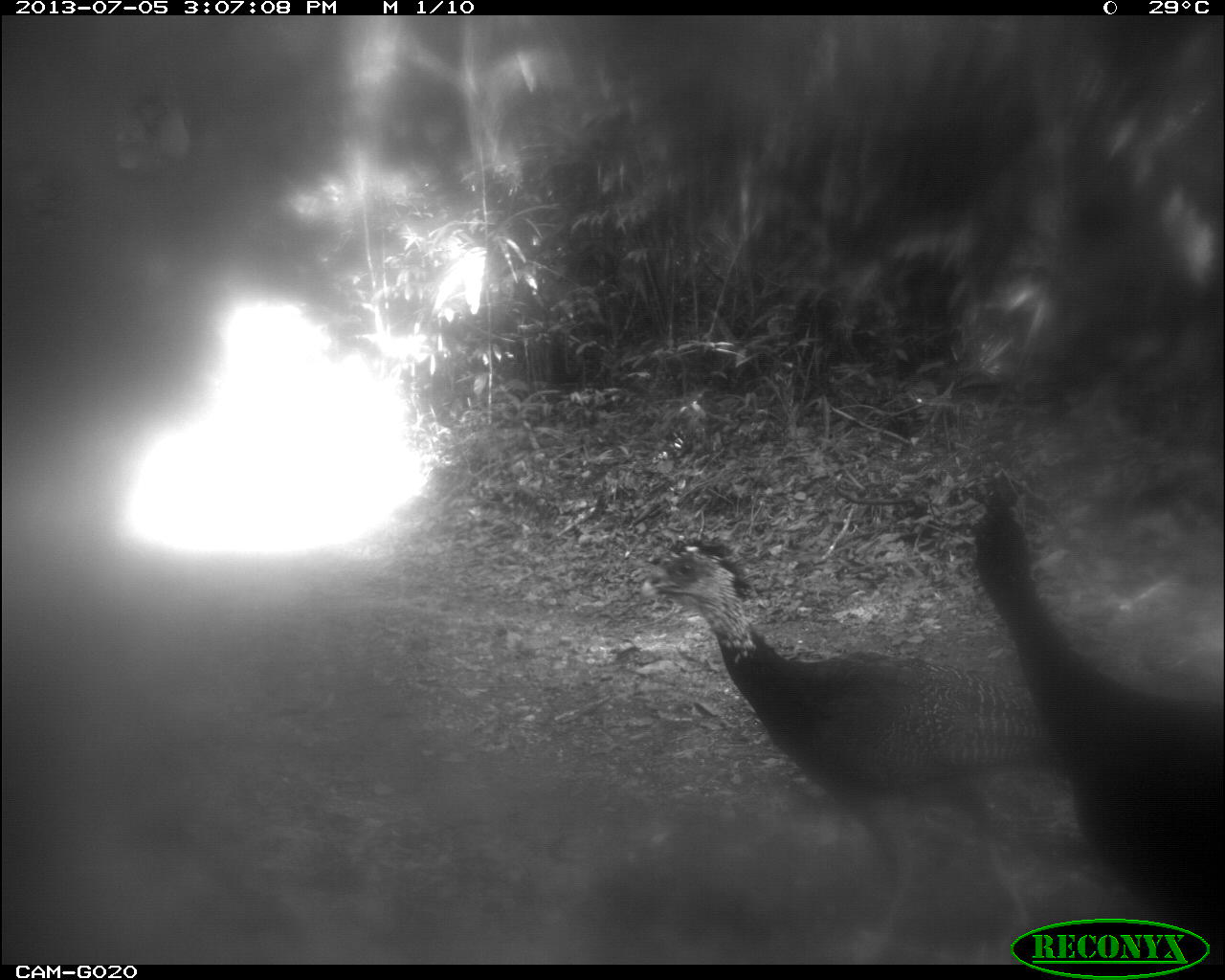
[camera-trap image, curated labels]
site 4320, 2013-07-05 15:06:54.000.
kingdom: Animalia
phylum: Chordata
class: Aves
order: Galliformes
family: Cracidae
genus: Crax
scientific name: Crax rubra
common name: great curassow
Crax rubra (great curassow), count 2.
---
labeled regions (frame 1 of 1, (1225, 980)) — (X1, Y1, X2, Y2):
crax rubra: (635, 535, 1060, 964); (969, 467, 1225, 965)